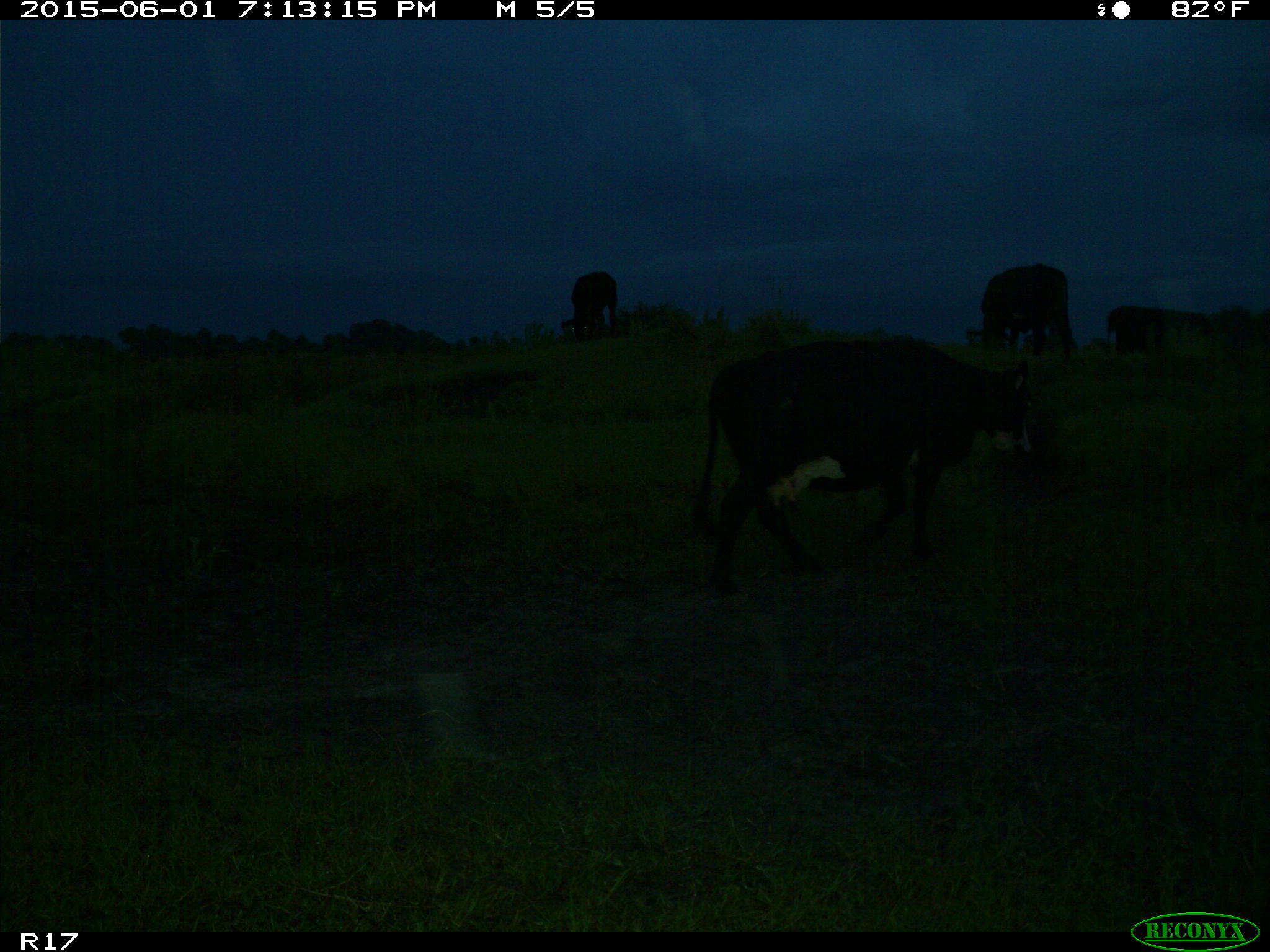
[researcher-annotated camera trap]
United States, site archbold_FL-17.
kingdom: Animalia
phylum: Chordata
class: Mammalia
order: Artiodactyla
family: Bovidae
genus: Bos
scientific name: Bos taurus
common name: domestic cow